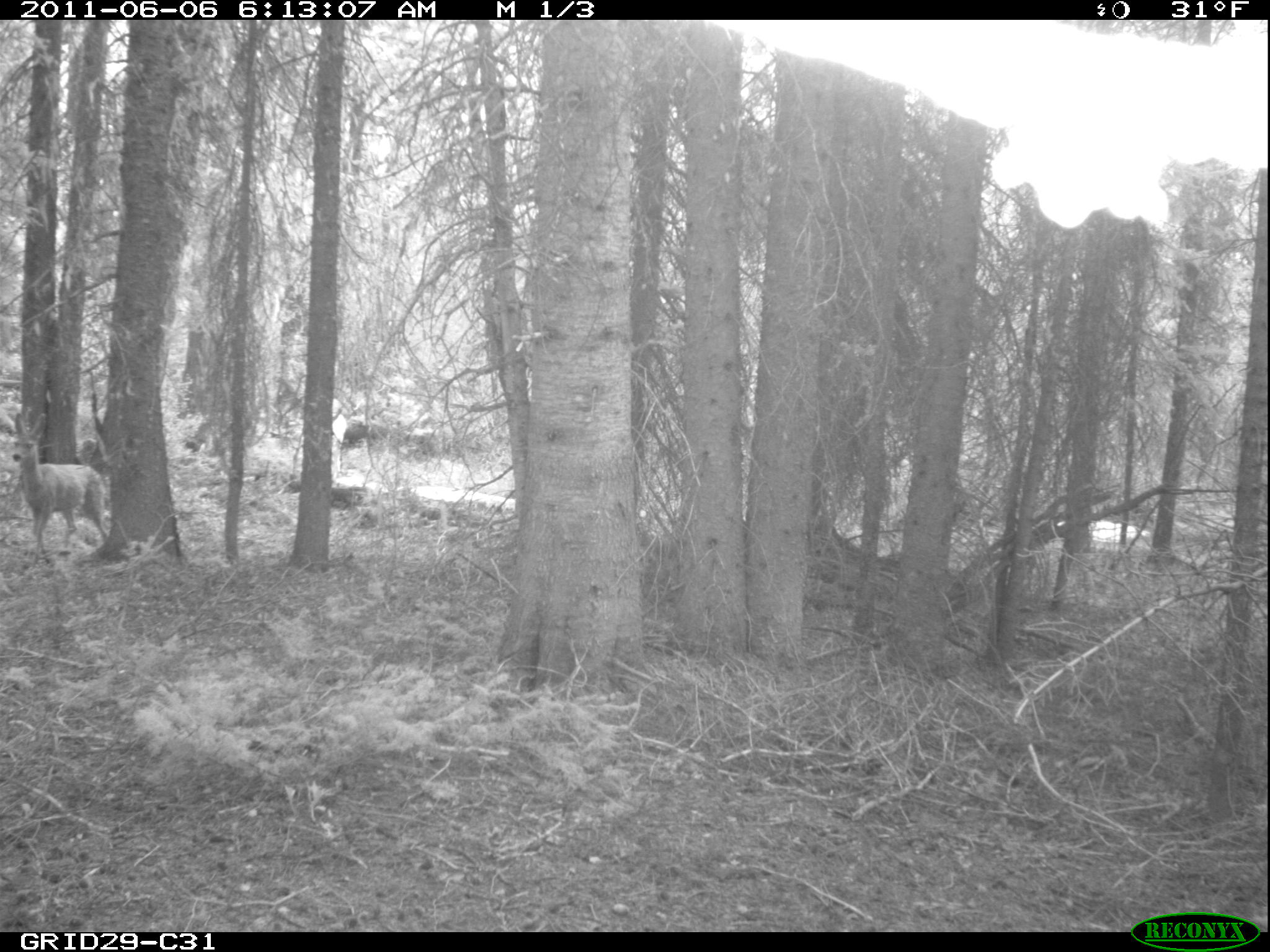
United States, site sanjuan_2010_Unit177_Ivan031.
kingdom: Animalia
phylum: Chordata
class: Mammalia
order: Artiodactyla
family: Cervidae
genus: Odocoileus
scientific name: Odocoileus hemionus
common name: mule deer